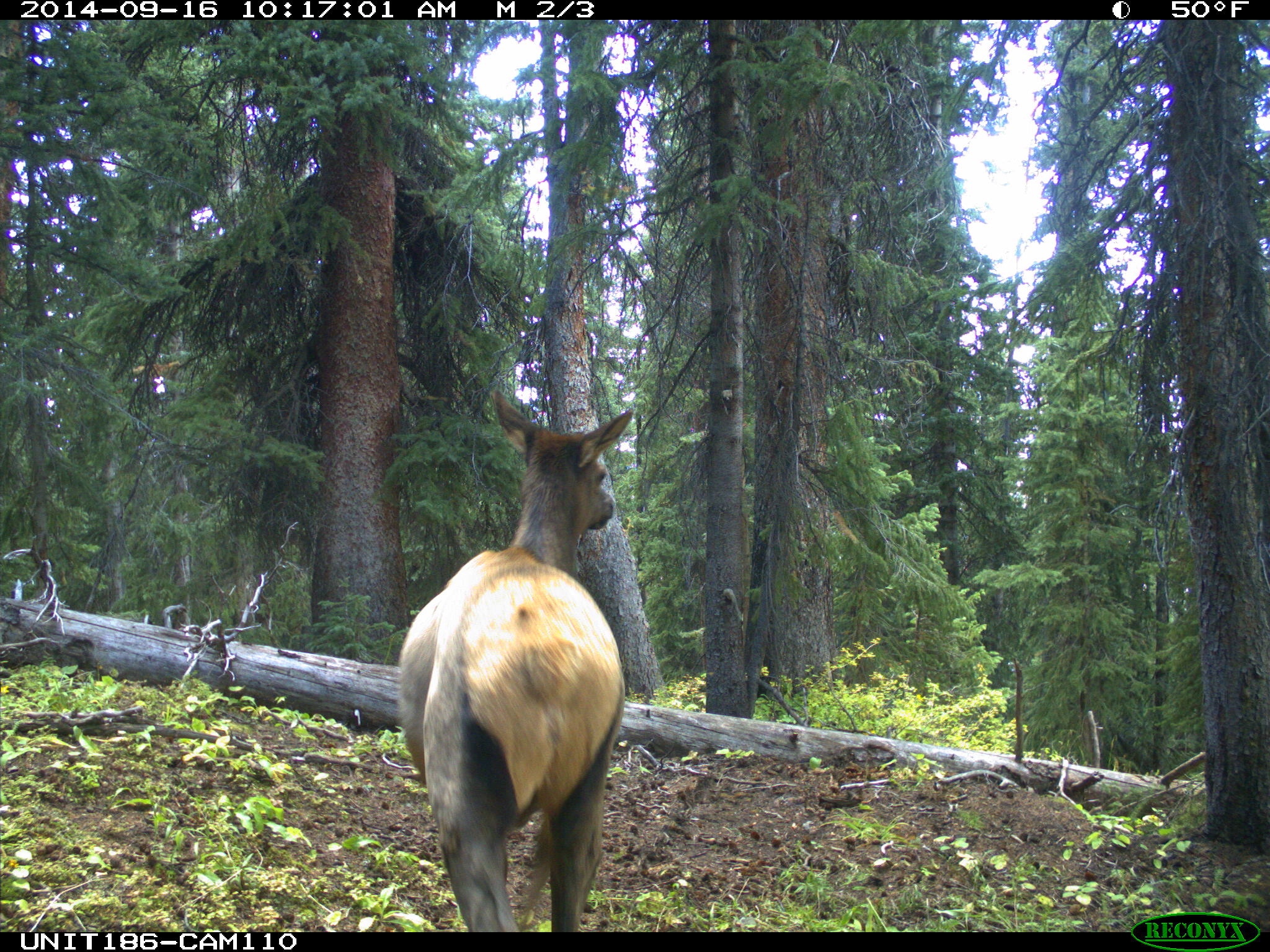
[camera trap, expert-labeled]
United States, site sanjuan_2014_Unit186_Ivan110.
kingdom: Animalia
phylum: Chordata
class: Mammalia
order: Artiodactyla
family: Cervidae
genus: Cervus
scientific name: Cervus elaphus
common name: red deer